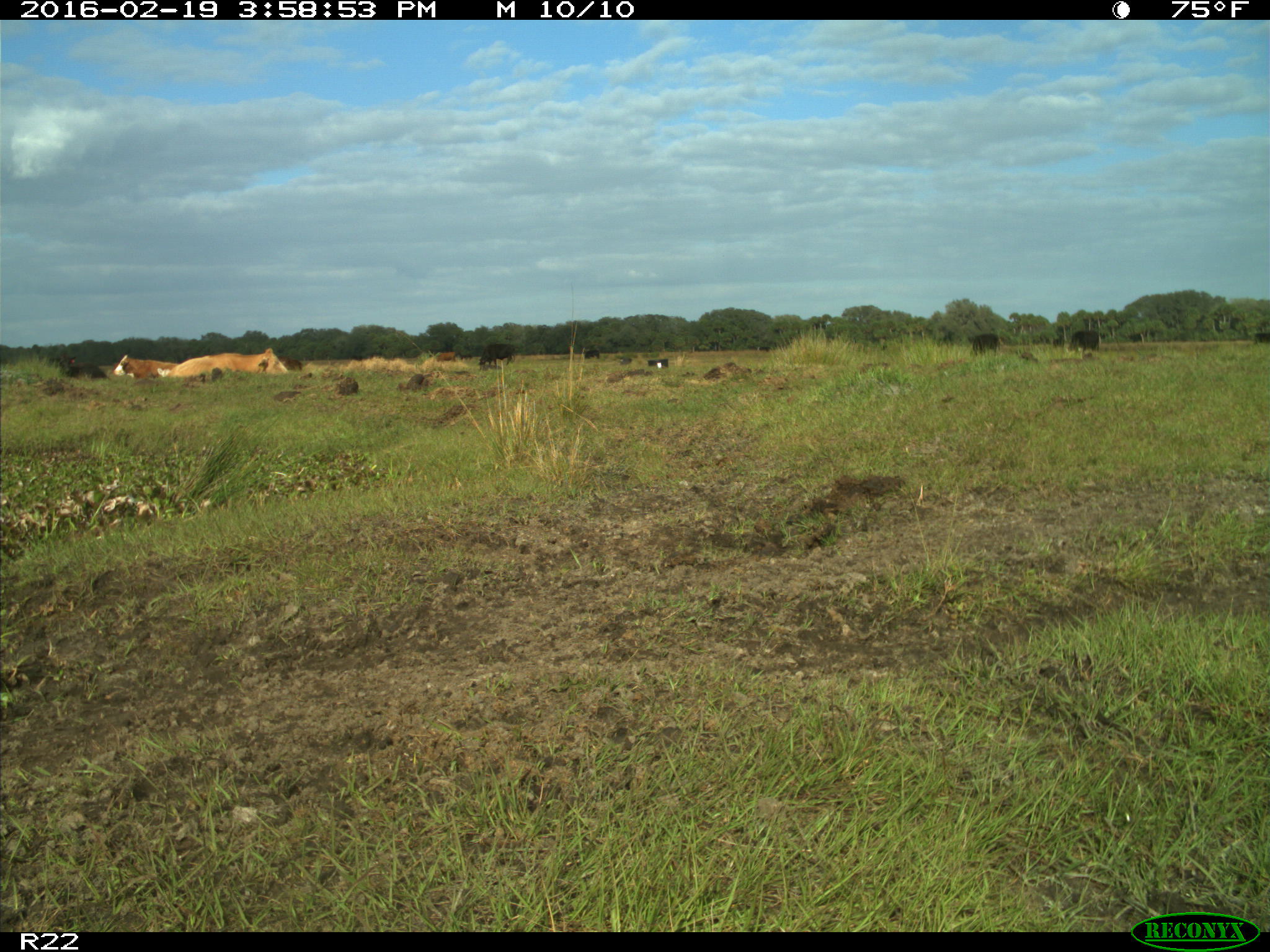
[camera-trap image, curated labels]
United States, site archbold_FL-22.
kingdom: Animalia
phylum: Chordata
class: Mammalia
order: Artiodactyla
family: Bovidae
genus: Bos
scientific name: Bos taurus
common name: domestic cow